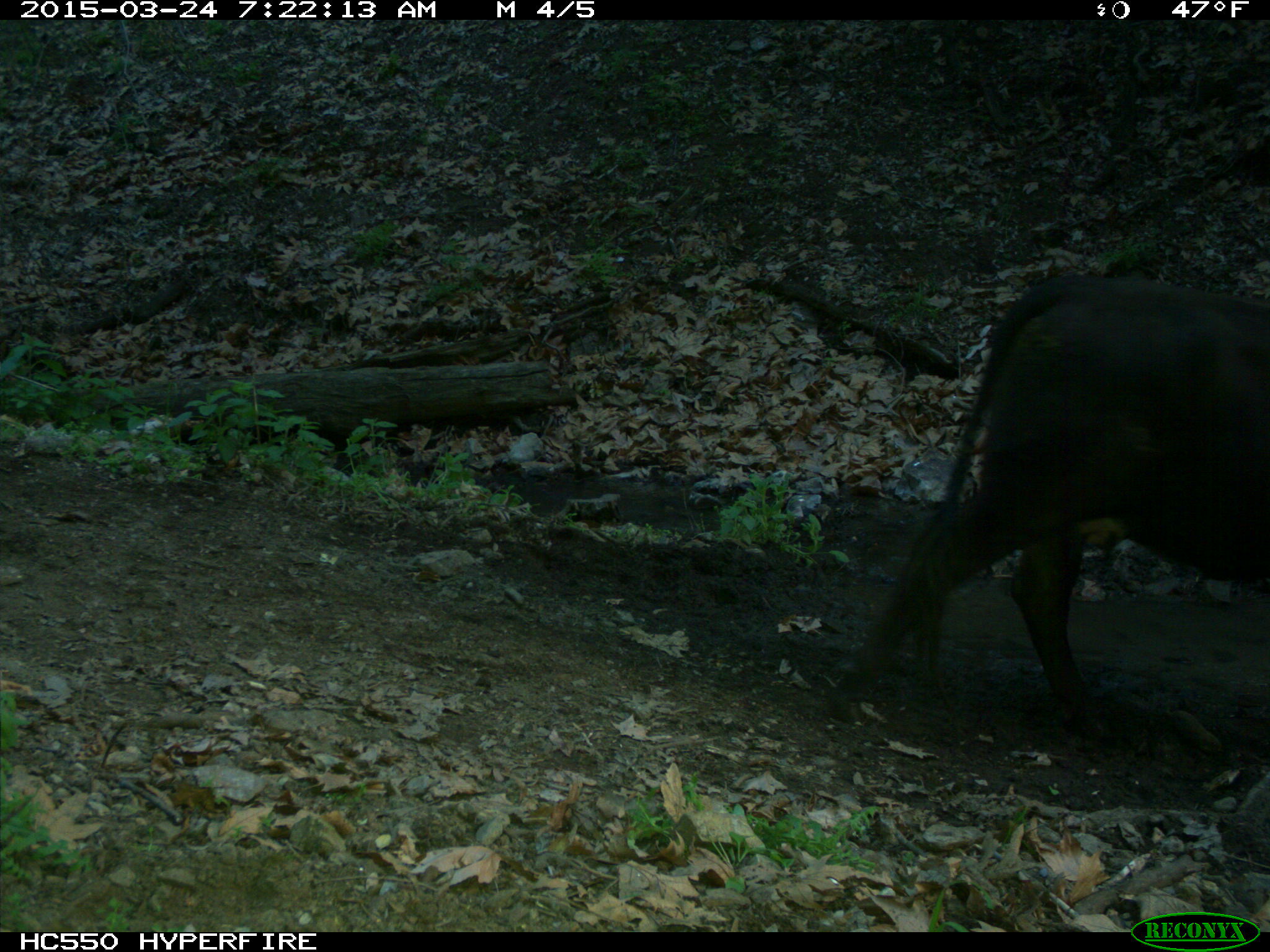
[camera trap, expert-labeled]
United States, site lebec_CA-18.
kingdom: Animalia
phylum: Chordata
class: Mammalia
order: Artiodactyla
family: Bovidae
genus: Bos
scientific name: Bos taurus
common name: domestic cow